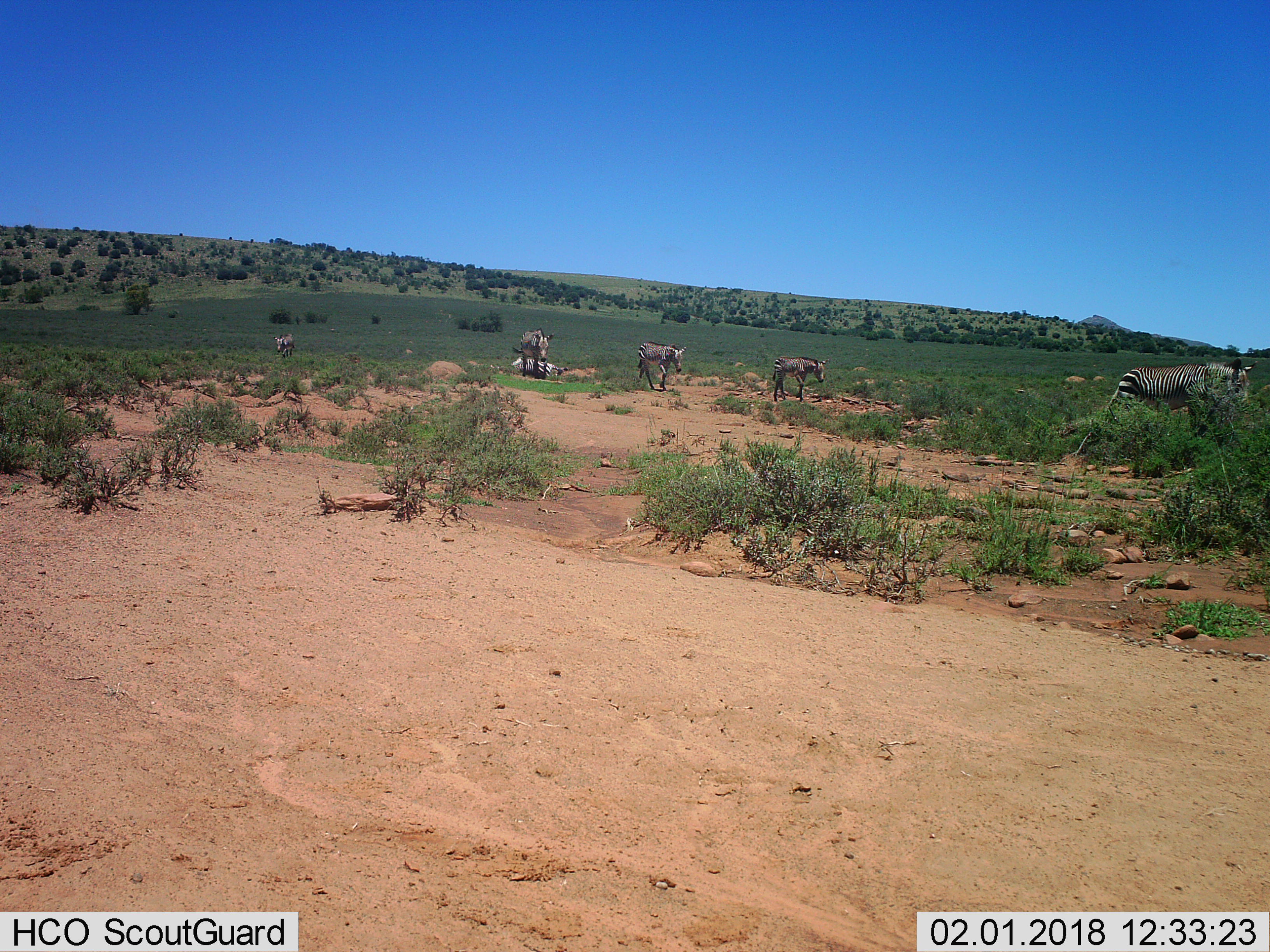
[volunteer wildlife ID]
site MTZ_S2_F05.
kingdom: Animalia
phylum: Chordata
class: Mammalia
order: Perissodactyla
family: Equidae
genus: Equus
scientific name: Equus zebra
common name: mountain zebra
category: zebramountain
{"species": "zebramountain (mountain zebra) (Equus zebra)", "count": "6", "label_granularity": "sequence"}